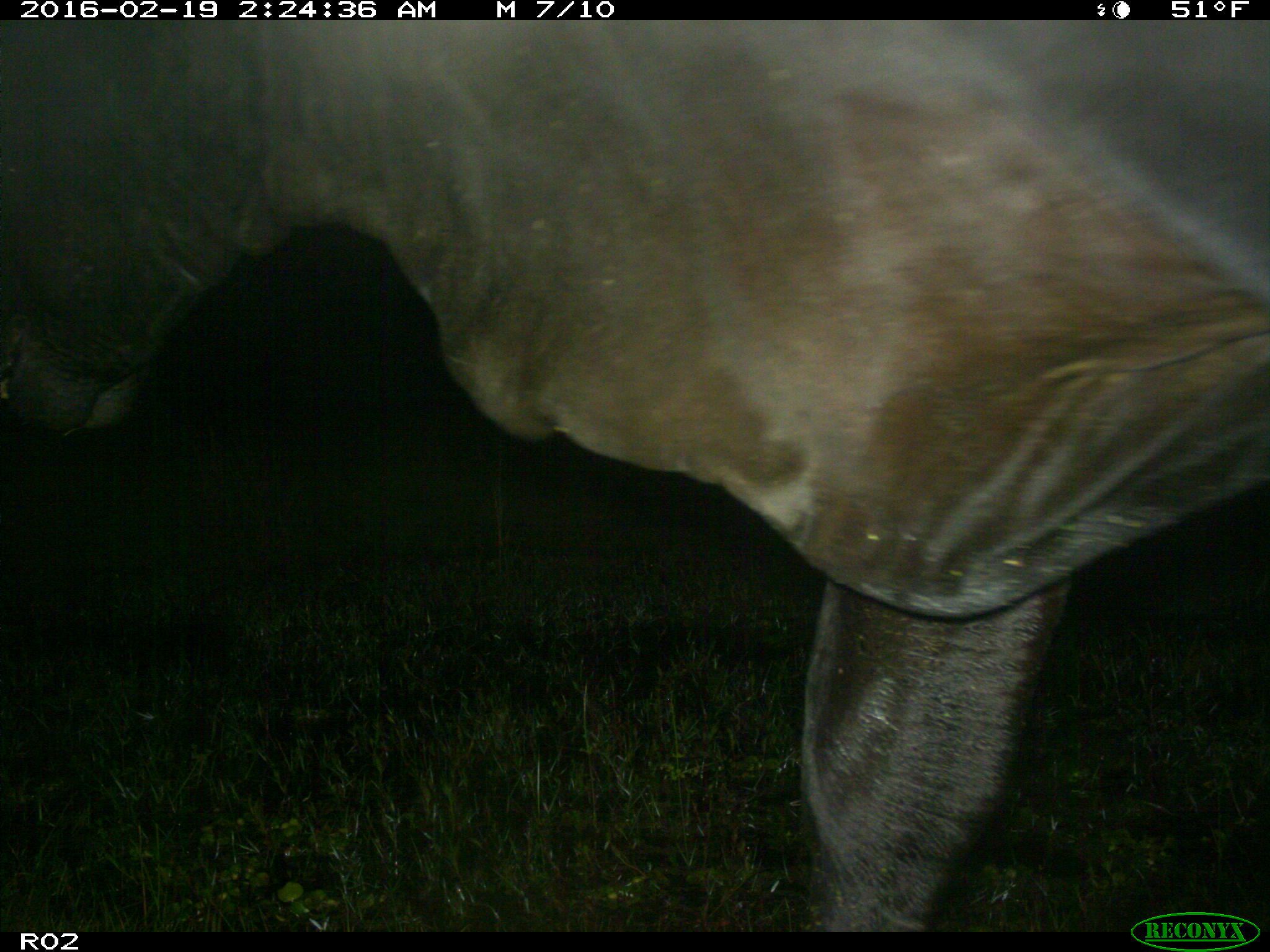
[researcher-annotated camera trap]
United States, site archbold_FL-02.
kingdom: Animalia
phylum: Chordata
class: Mammalia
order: Artiodactyla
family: Bovidae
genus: Bos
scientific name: Bos taurus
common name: domestic cow